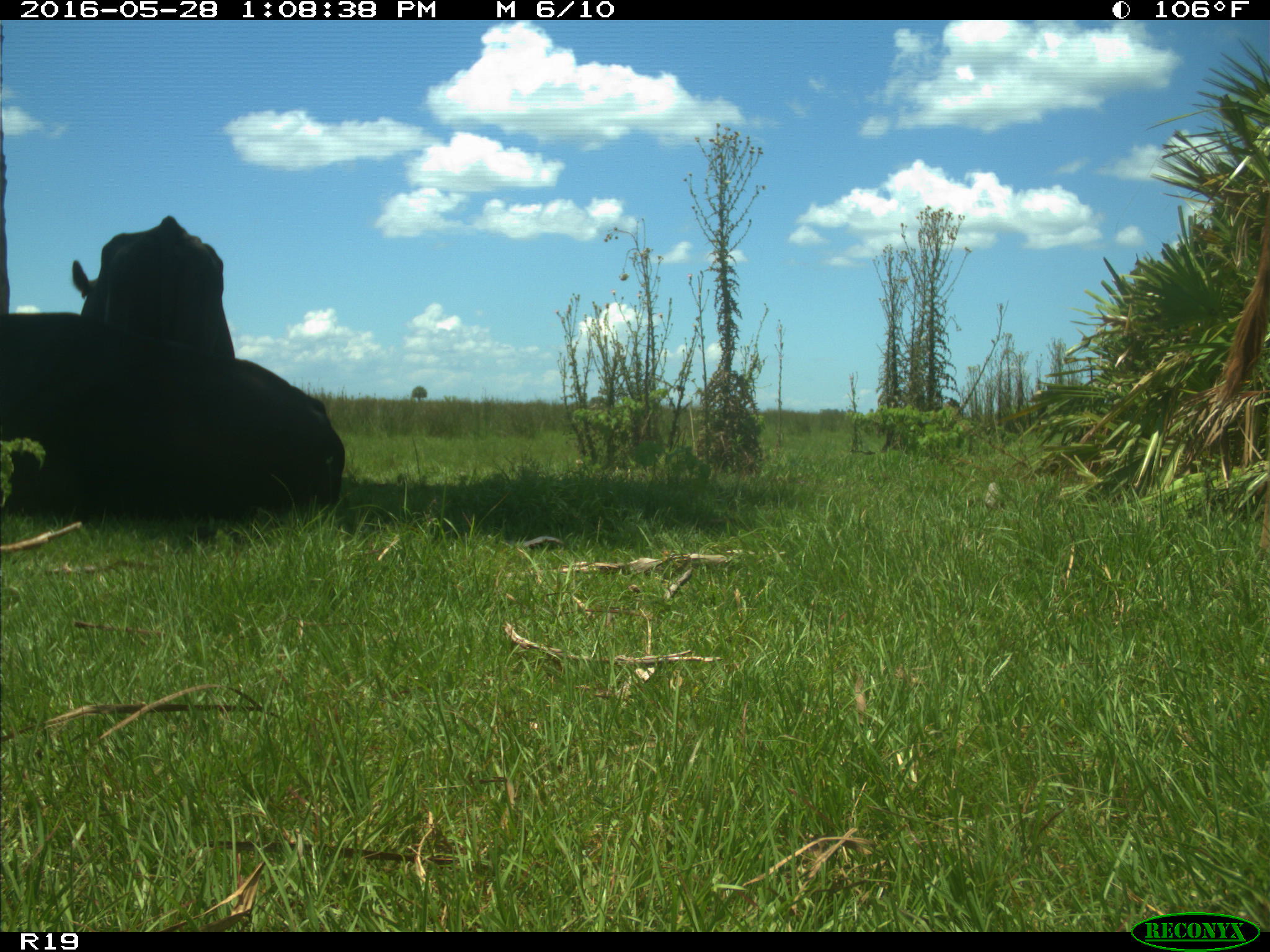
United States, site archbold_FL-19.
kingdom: Animalia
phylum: Chordata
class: Mammalia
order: Artiodactyla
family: Bovidae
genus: Bos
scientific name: Bos taurus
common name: domestic cow